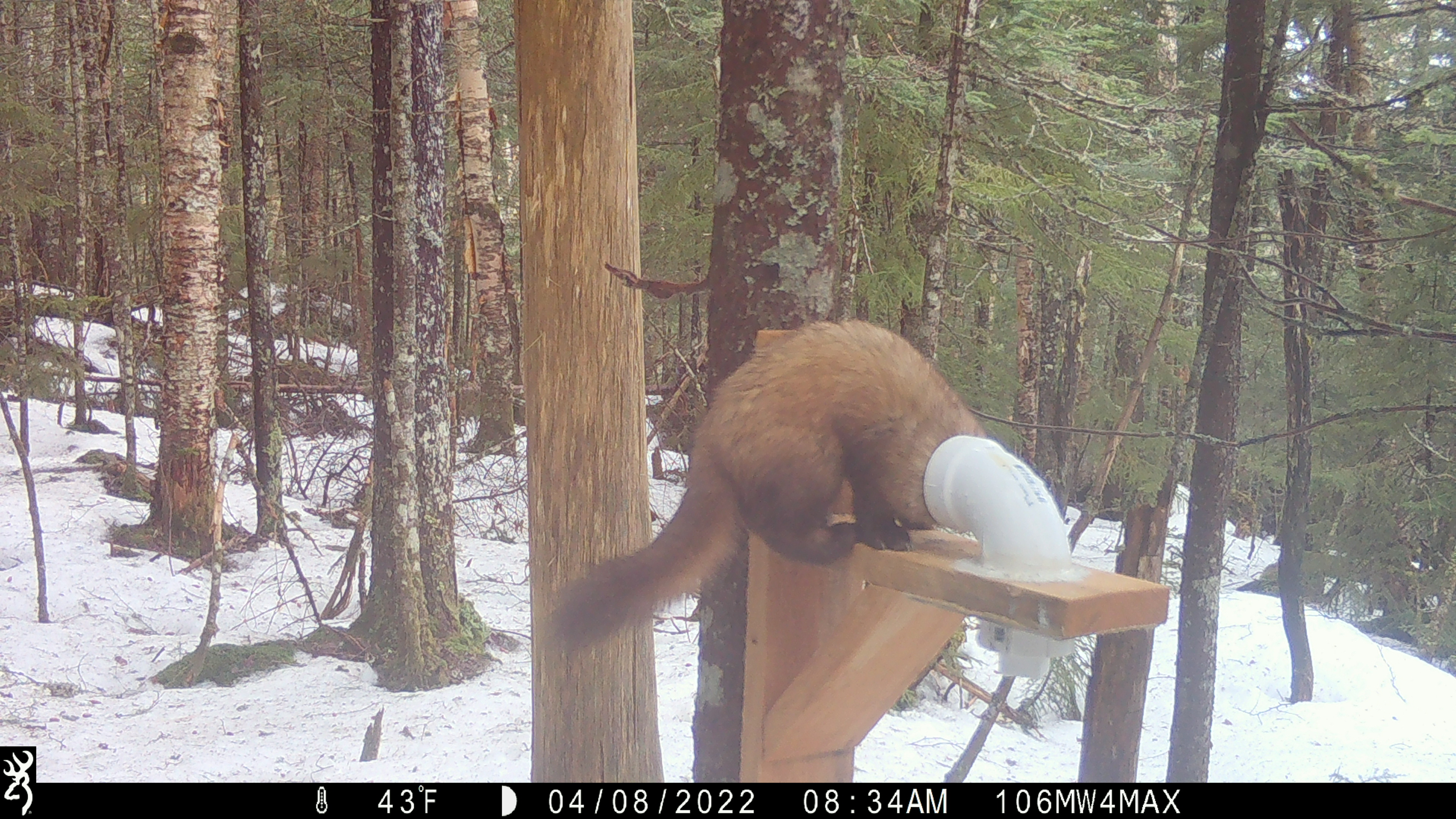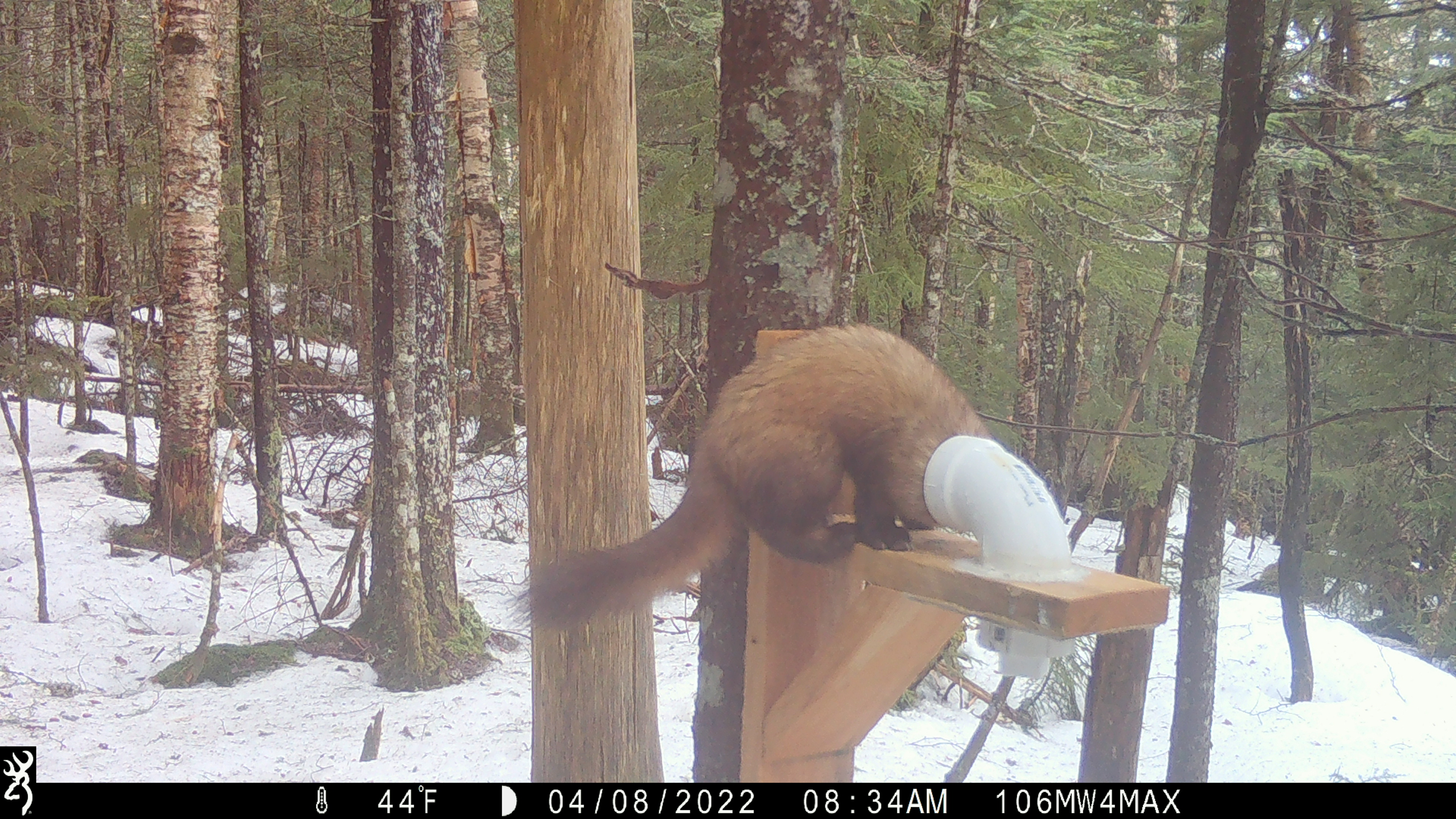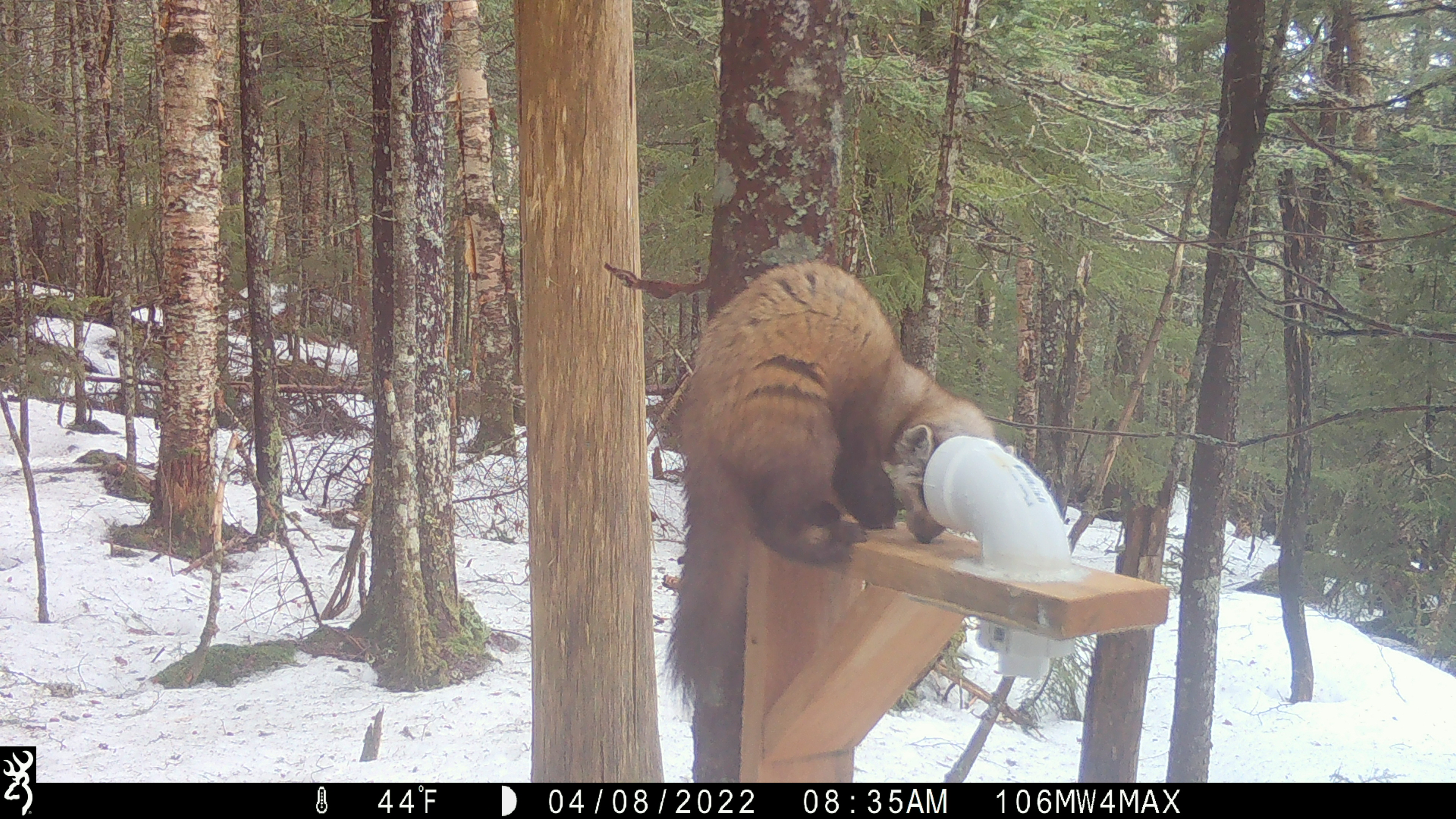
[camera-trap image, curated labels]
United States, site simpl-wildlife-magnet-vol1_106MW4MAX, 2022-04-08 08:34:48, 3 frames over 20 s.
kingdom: Animalia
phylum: Chordata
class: Mammalia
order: Carnivora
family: Mustelidae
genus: Martes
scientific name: Martes americana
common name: american marten